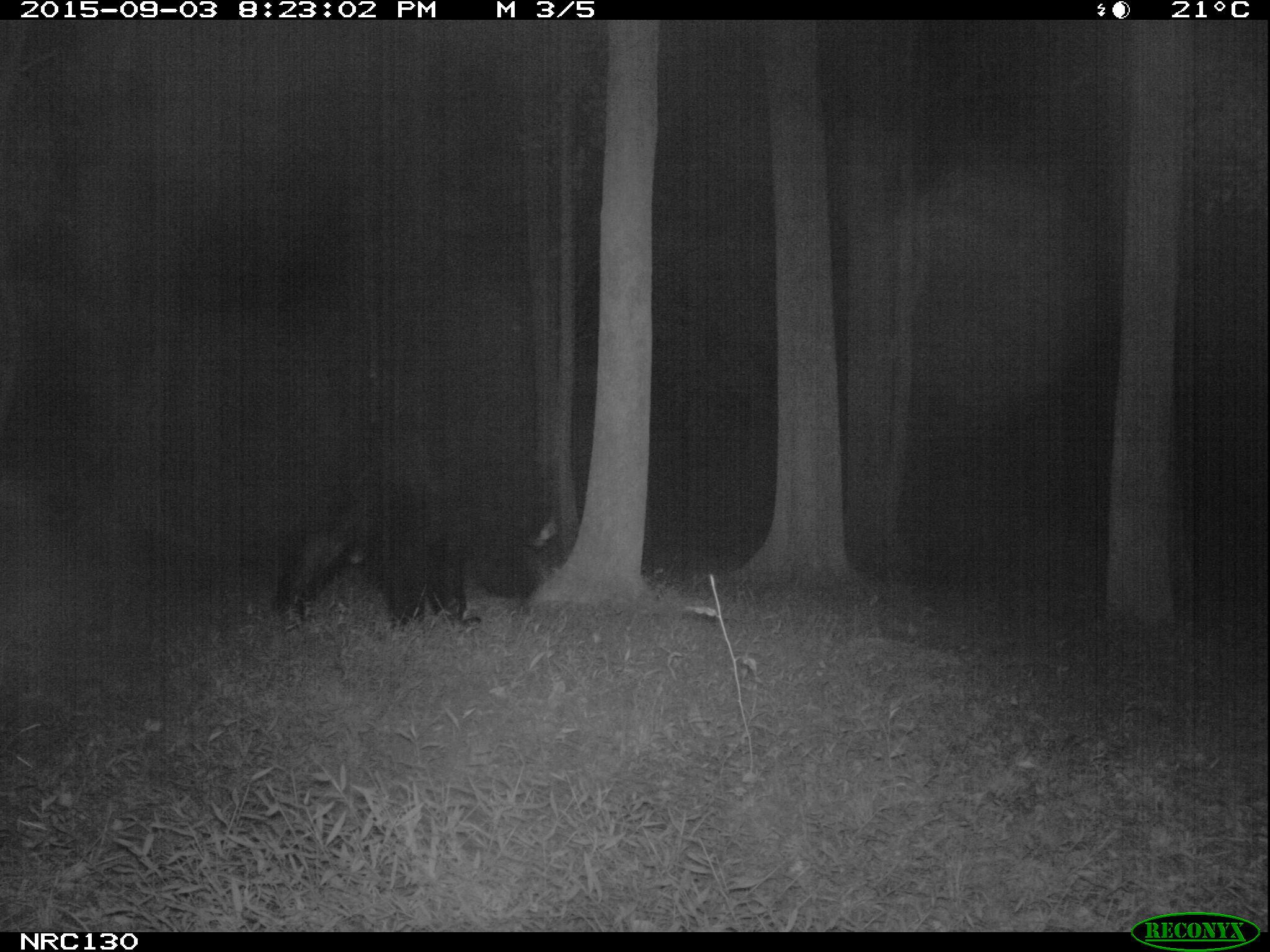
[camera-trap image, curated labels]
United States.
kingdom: Animalia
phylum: Chordata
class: Mammalia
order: Carnivora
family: Ursidae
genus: Ursus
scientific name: Ursus americanus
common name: american black bear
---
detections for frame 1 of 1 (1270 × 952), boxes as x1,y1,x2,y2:
American Black Bear: 276,426,573,627